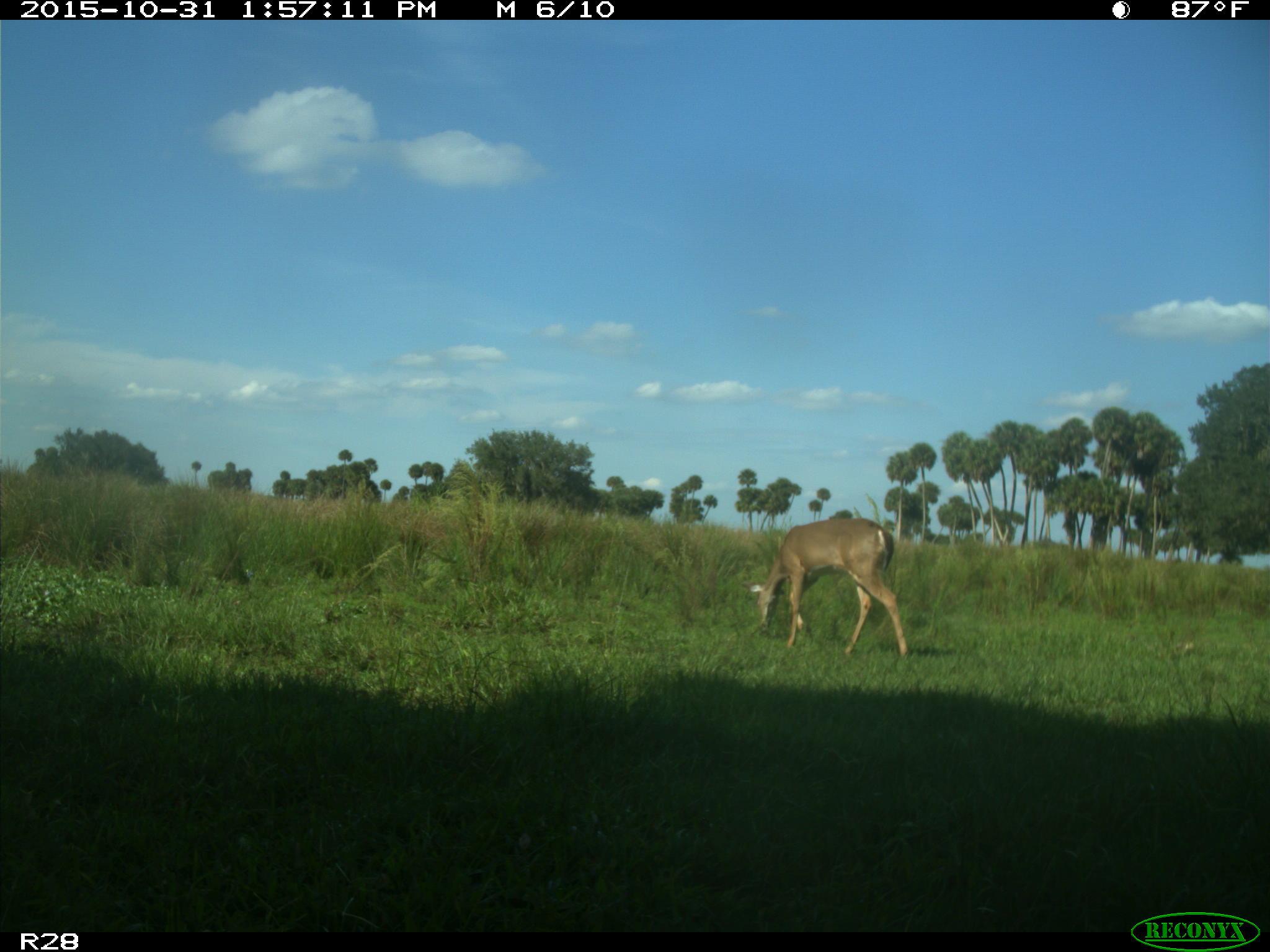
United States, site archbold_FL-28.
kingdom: Animalia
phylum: Chordata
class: Mammalia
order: Artiodactyla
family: Cervidae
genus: Odocoileus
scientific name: Odocoileus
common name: deer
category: unidentified deer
Unidentified deer (deer) (Odocoileus).